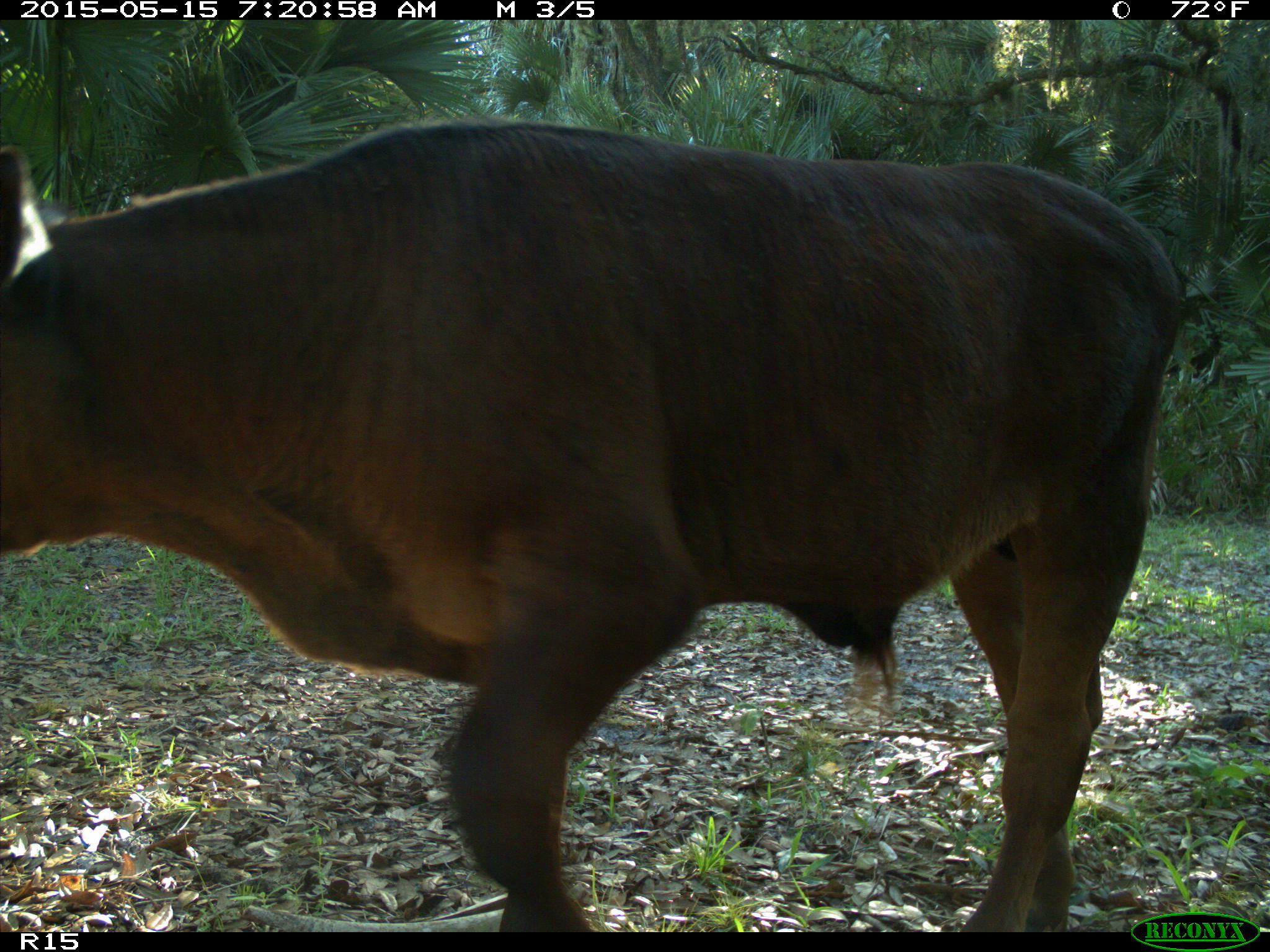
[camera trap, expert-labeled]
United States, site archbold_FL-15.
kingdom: Animalia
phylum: Chordata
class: Mammalia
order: Artiodactyla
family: Bovidae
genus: Bos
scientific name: Bos taurus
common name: domestic cow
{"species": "Bos taurus (domestic cow)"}